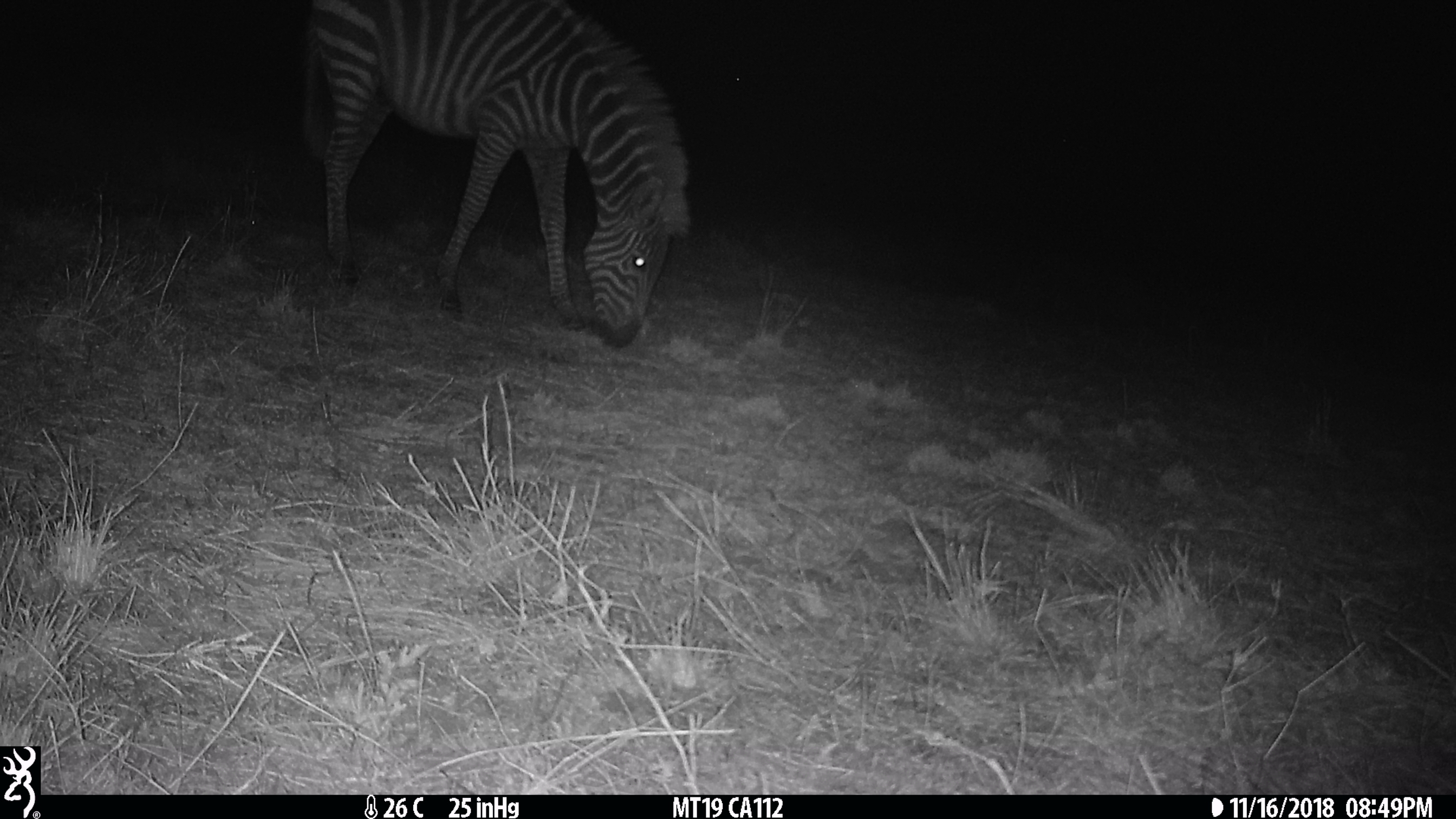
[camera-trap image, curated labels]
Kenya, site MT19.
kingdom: Animalia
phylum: Chordata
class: Mammalia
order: Perissodactyla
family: Equidae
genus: Equus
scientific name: Equus quagga burchellii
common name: burchell's zebra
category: zebra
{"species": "zebra (burchell's zebra) (Equus quagga burchellii)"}